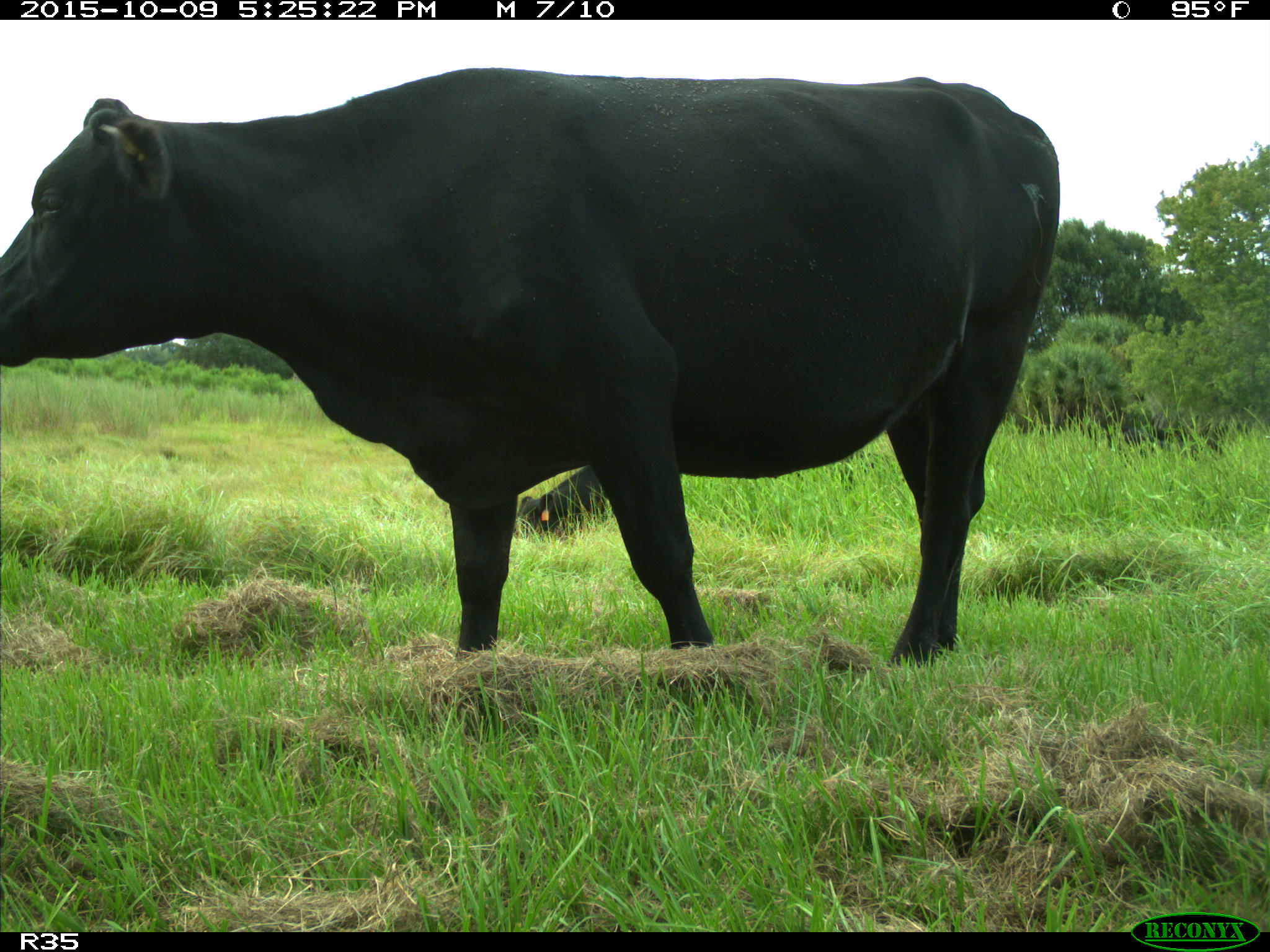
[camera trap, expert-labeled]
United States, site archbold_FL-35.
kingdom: Animalia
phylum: Chordata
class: Mammalia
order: Artiodactyla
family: Bovidae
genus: Bos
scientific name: Bos taurus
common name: domestic cow